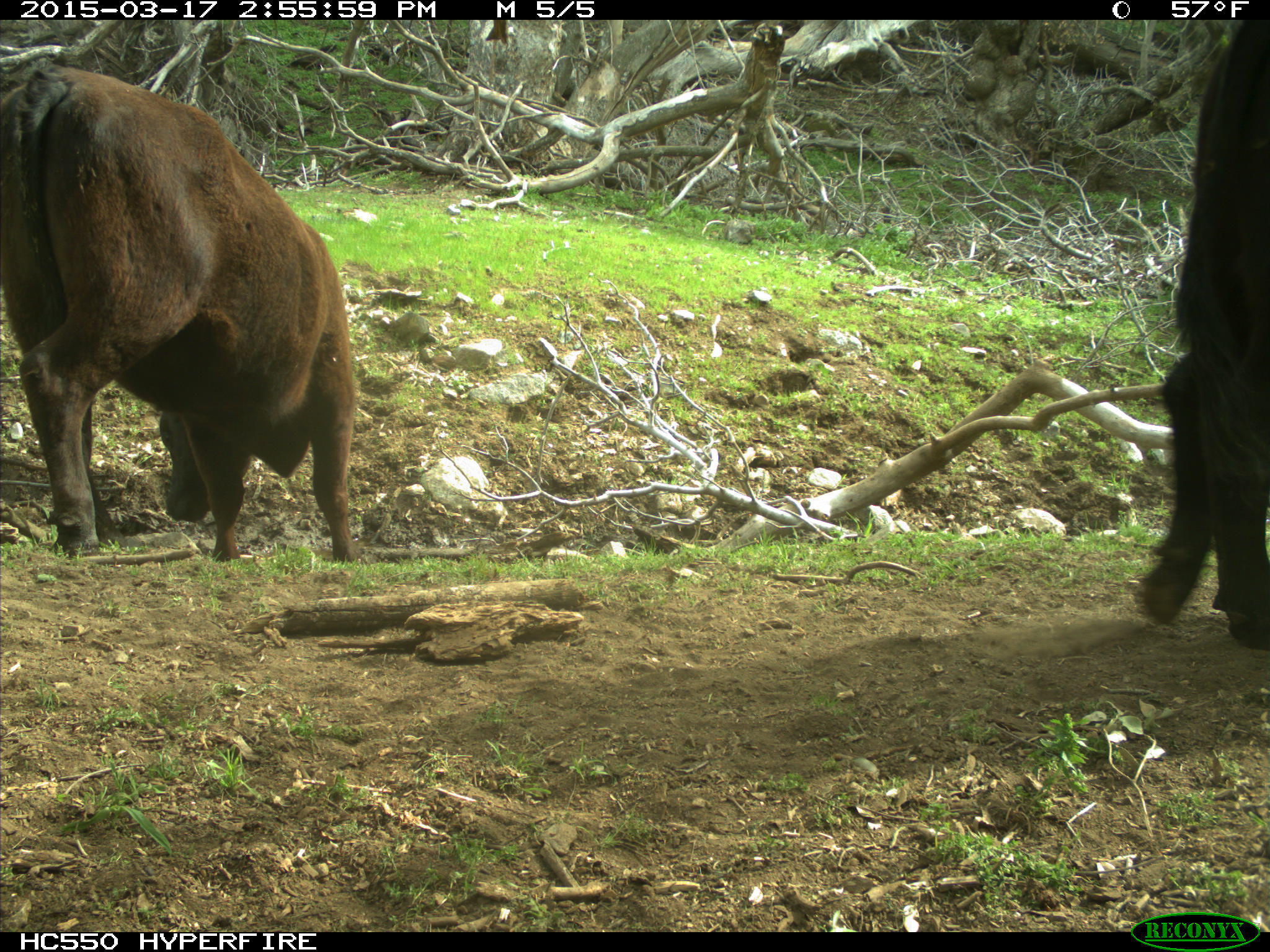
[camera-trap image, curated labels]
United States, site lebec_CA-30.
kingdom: Animalia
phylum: Chordata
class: Mammalia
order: Artiodactyla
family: Bovidae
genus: Bos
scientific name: Bos taurus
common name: domestic cow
Bos taurus (domestic cow).